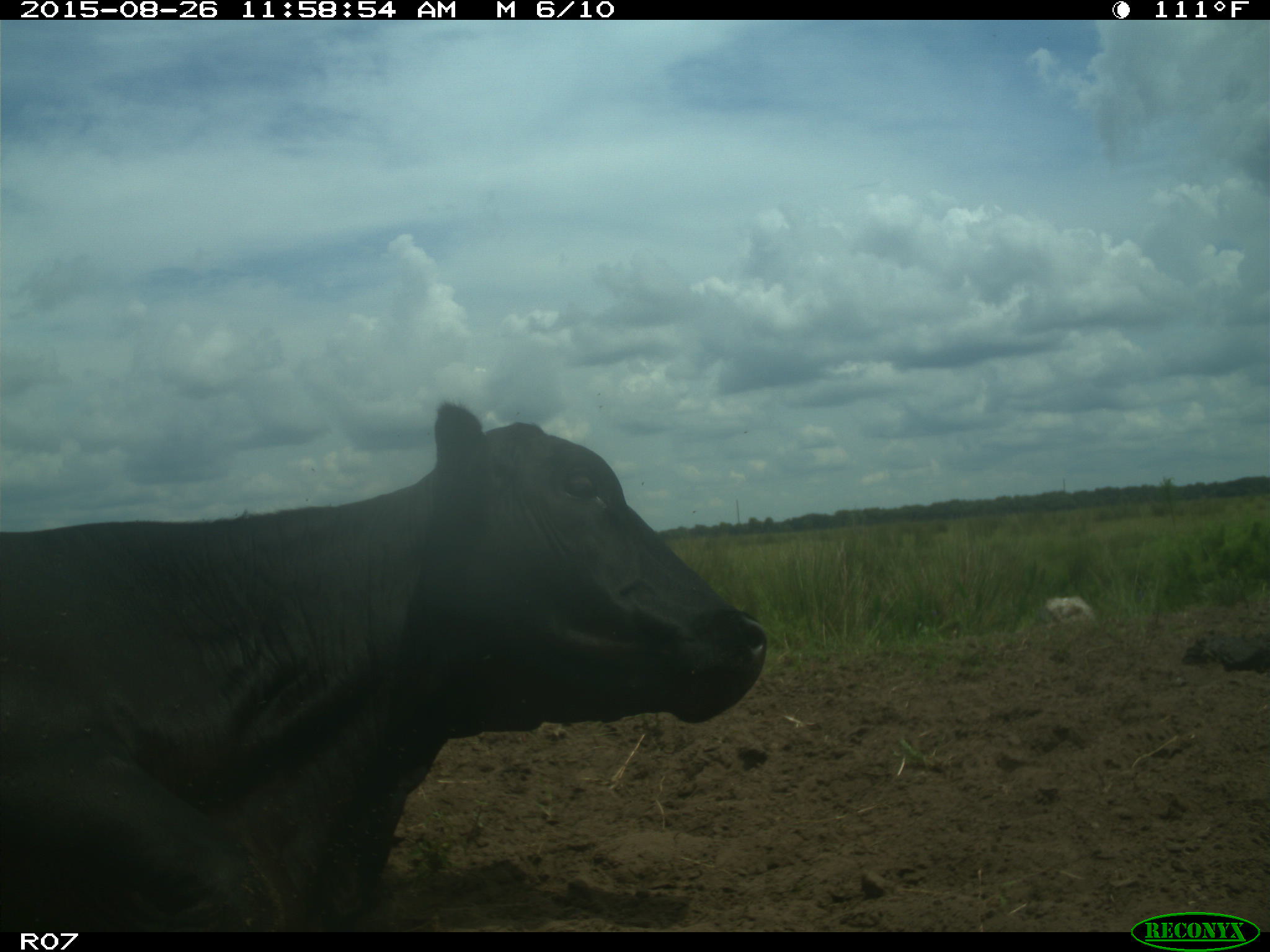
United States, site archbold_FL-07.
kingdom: Animalia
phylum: Chordata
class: Mammalia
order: Artiodactyla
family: Bovidae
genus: Bos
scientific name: Bos taurus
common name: domestic cow